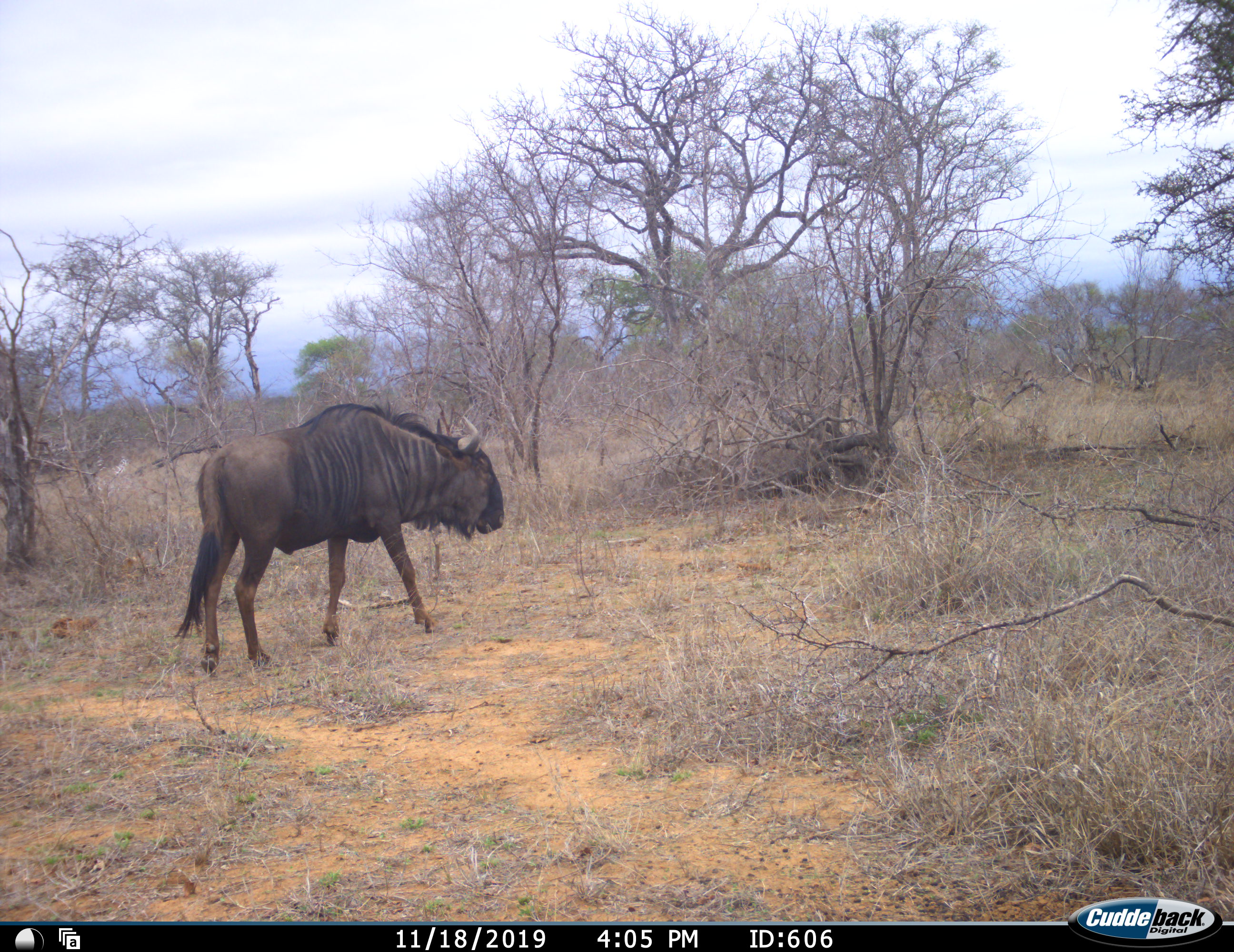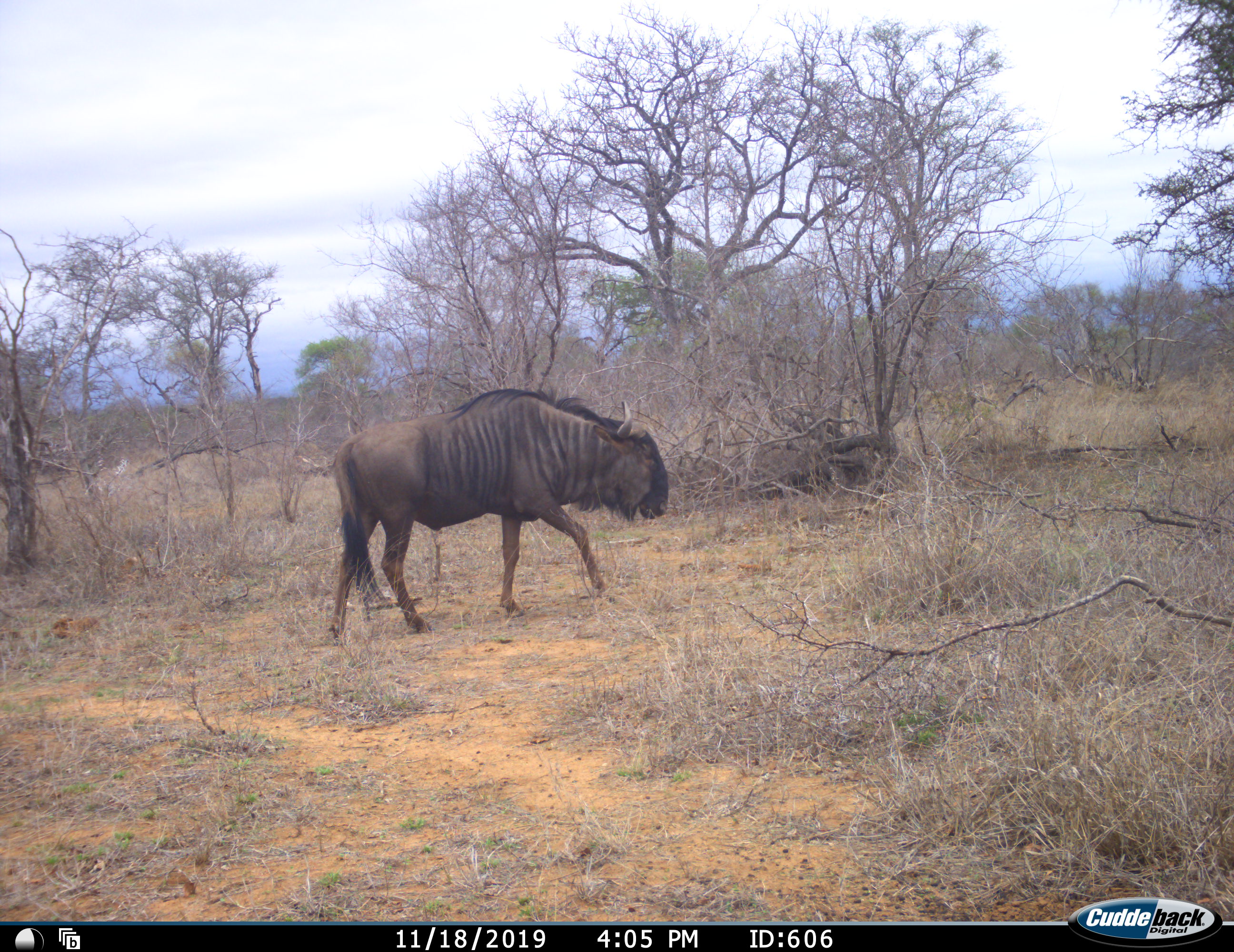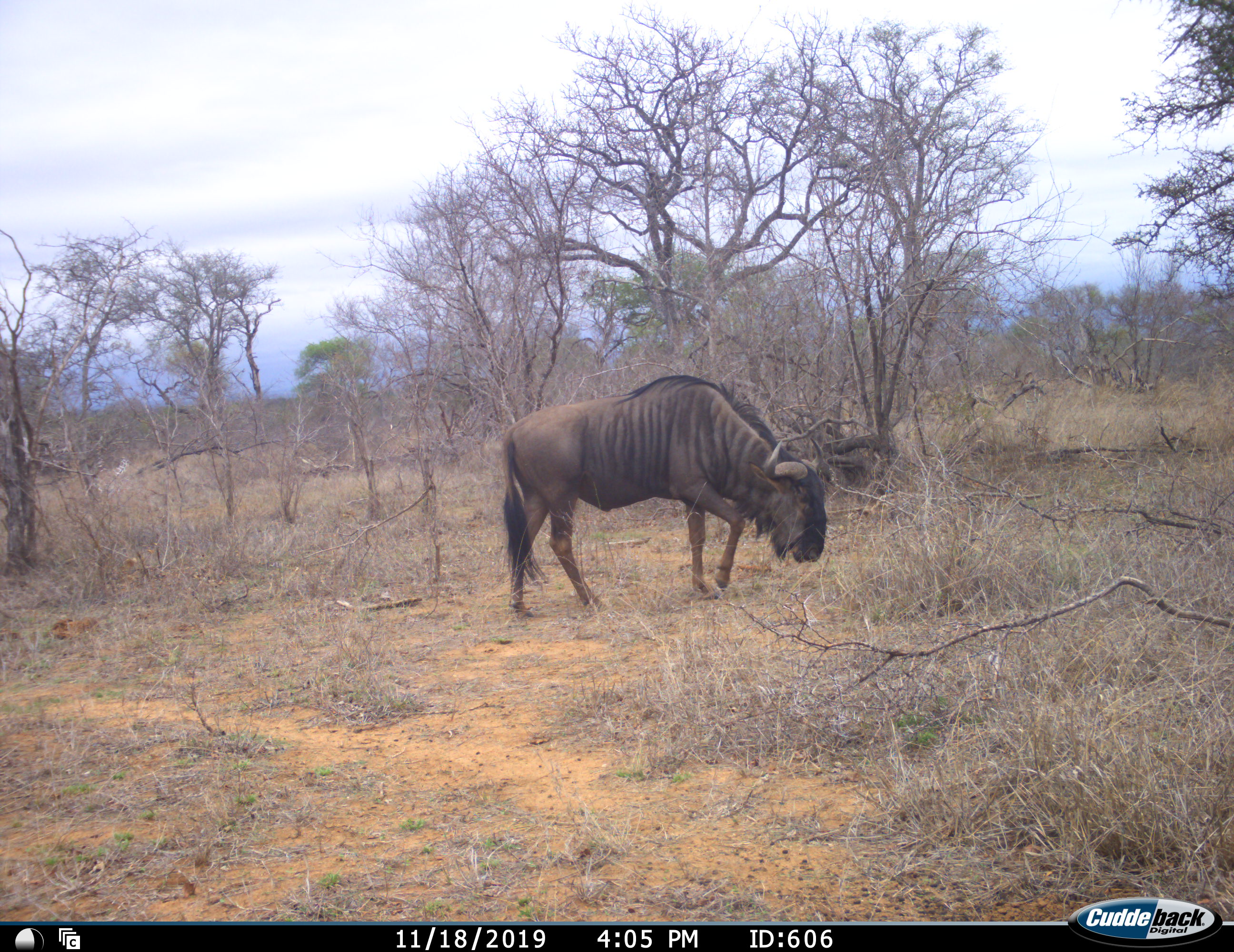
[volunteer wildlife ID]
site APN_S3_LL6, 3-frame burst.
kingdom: Animalia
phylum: Chordata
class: Mammalia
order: Artiodactyla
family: Bovidae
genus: Connochaetes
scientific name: Connochaetes taurinus taurinus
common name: blue wildebeest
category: wildebeestblue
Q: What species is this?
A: Wildebeestblue (blue wildebeest) (Connochaetes taurinus taurinus).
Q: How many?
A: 1.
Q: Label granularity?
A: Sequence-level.